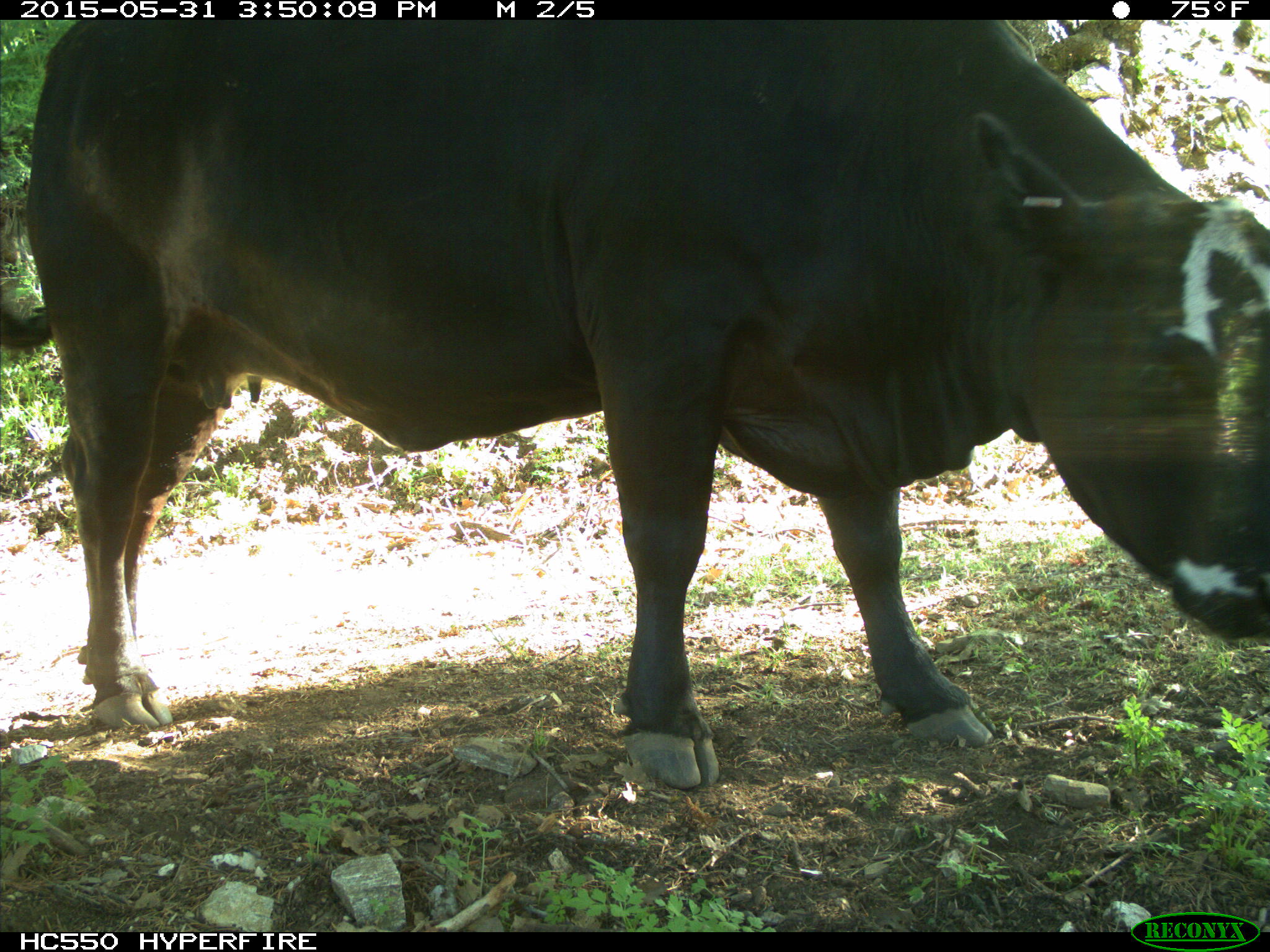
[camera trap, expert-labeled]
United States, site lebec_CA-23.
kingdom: Animalia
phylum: Chordata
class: Mammalia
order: Artiodactyla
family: Bovidae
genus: Bos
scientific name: Bos taurus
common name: domestic cow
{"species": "Bos taurus (domestic cow)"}